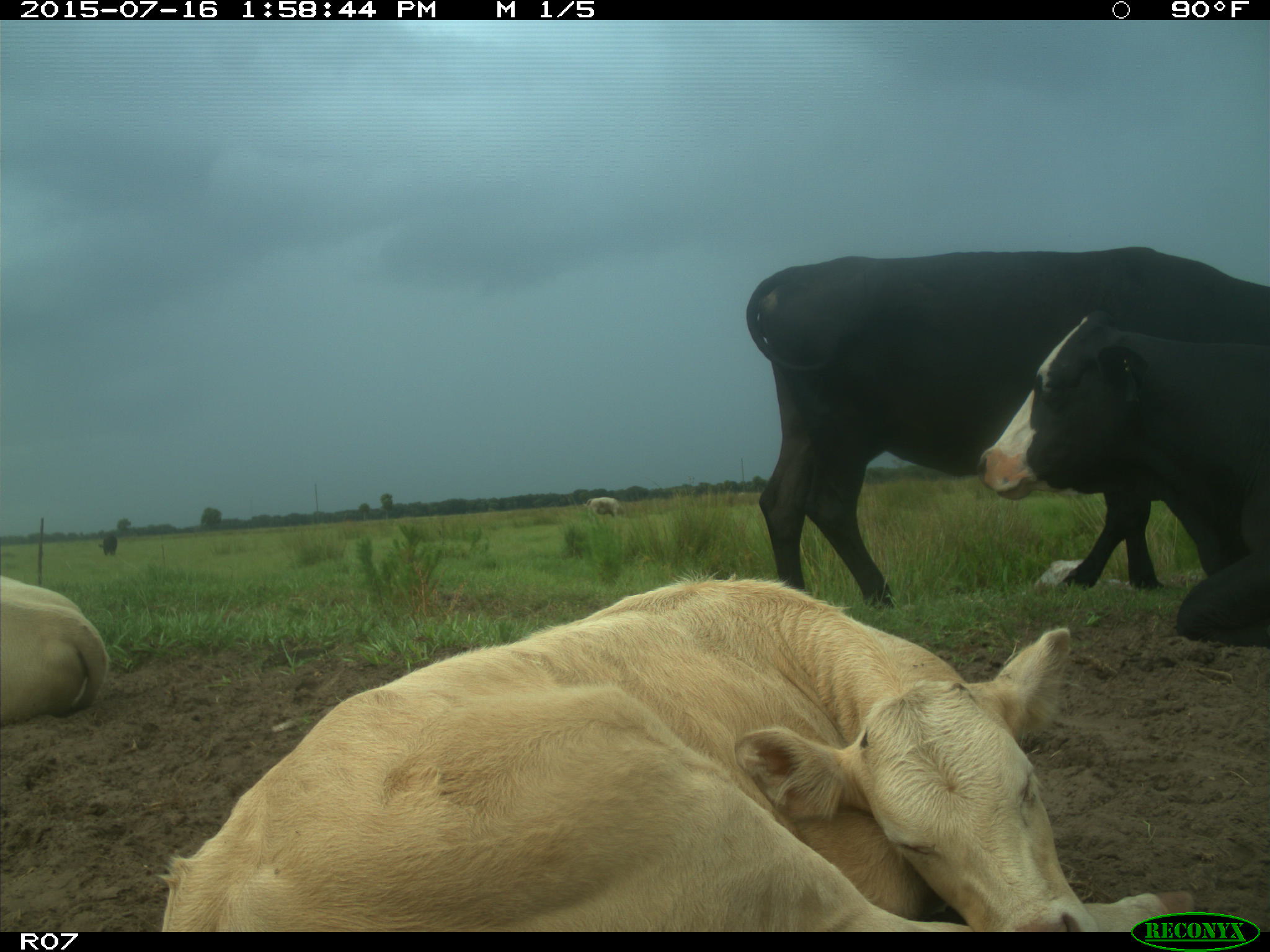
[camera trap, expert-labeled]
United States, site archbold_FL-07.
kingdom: Animalia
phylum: Chordata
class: Mammalia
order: Artiodactyla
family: Bovidae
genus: Bos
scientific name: Bos taurus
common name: domestic cow